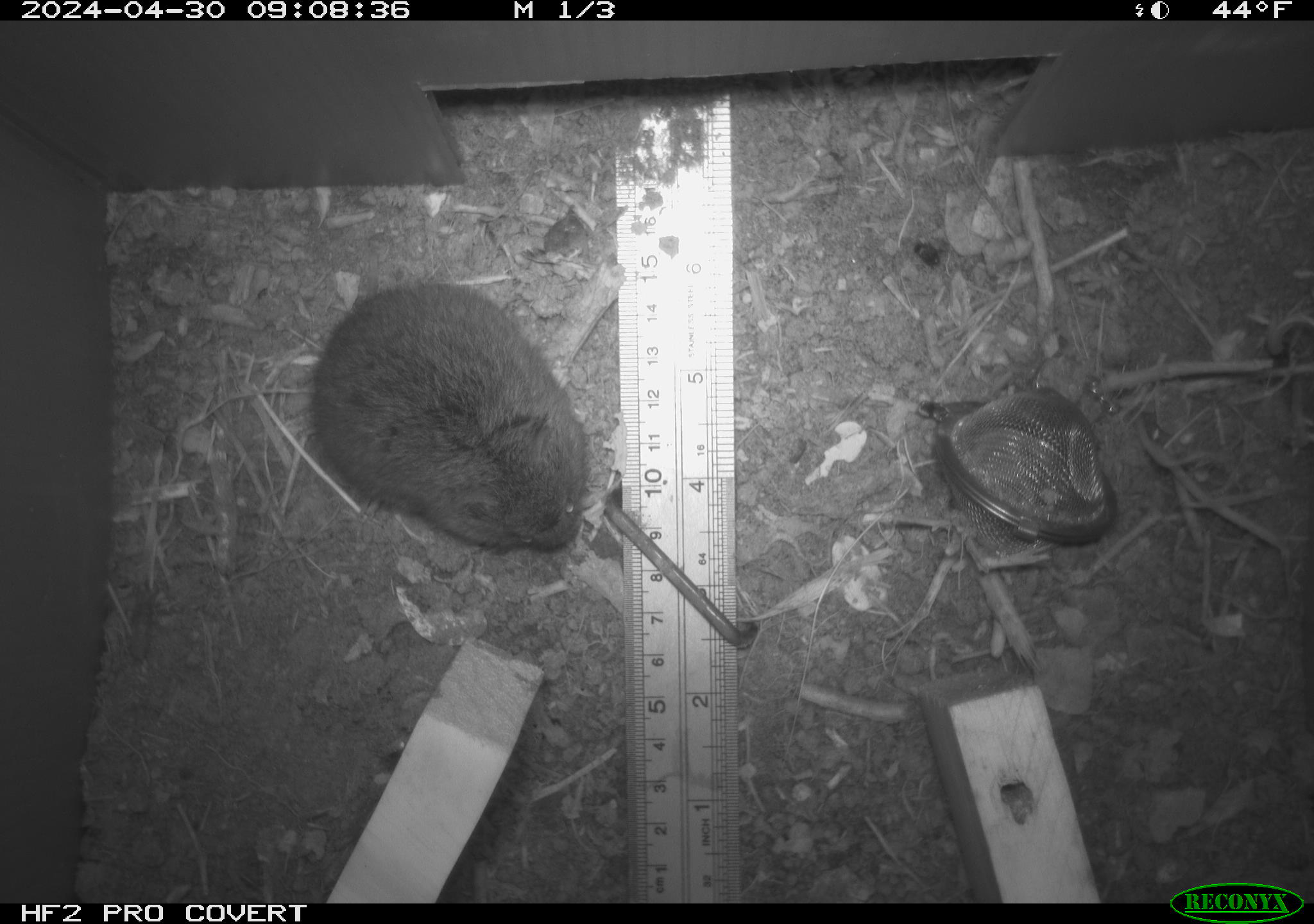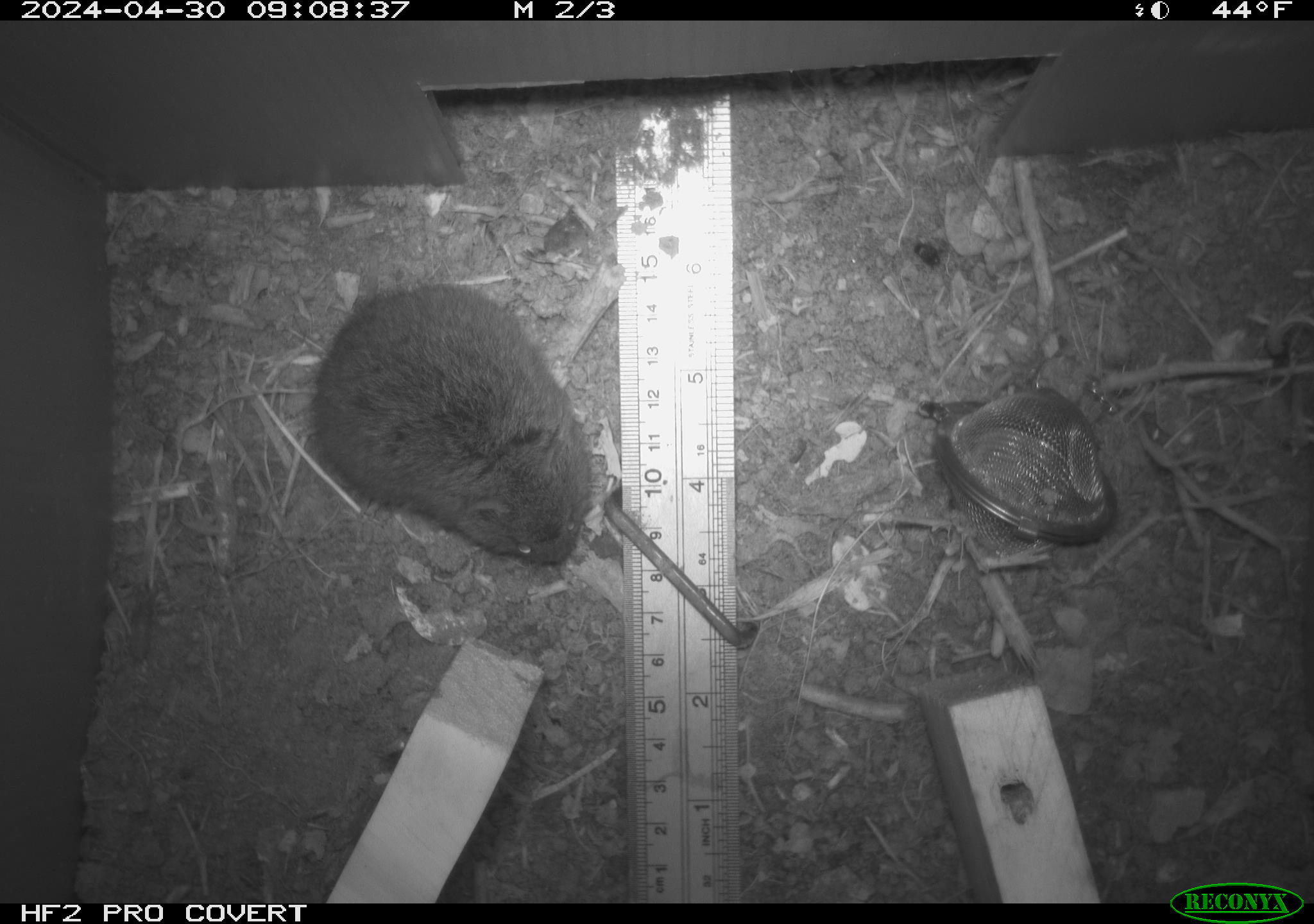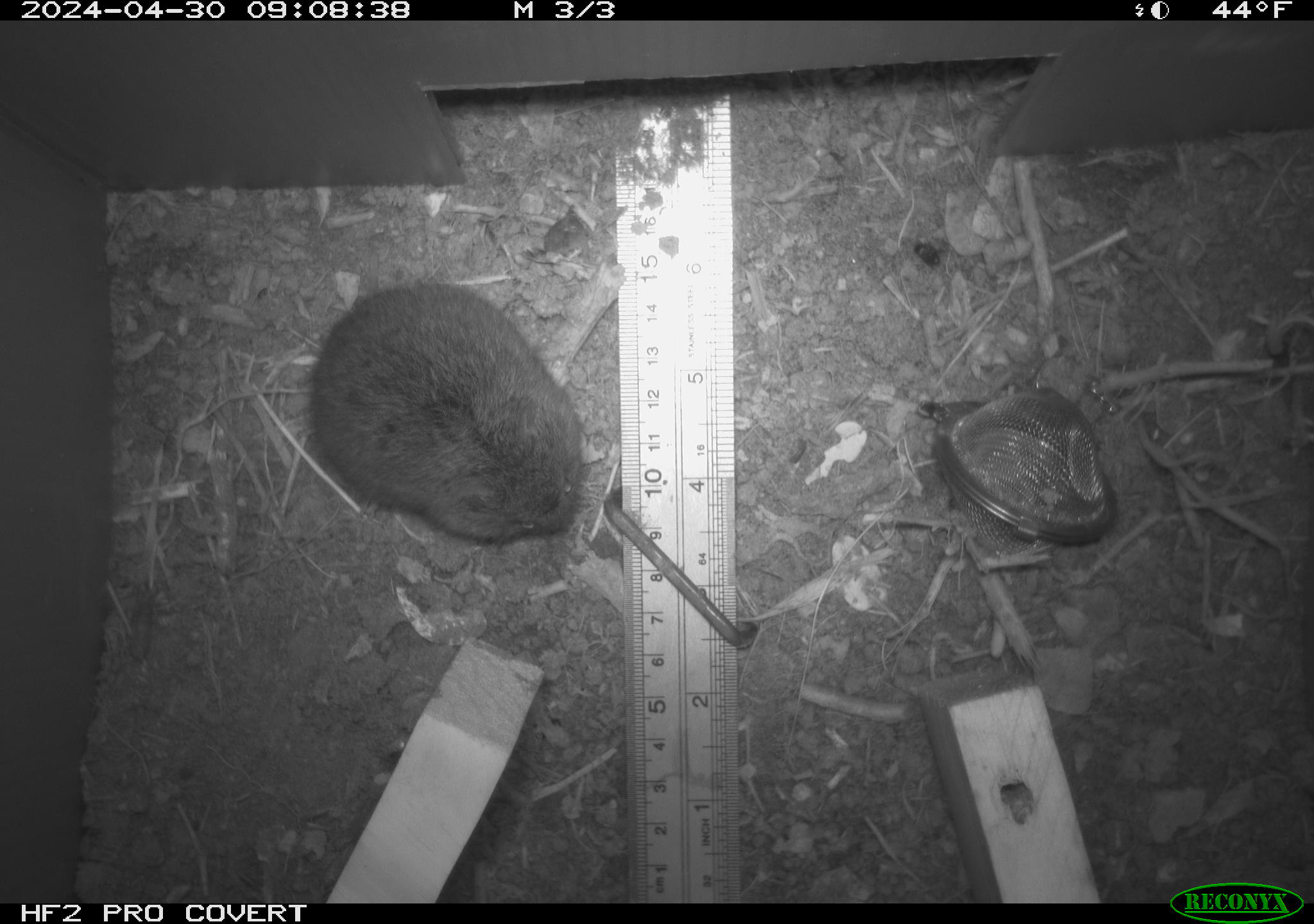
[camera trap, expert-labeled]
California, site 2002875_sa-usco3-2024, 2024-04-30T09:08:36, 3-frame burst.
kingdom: Animalia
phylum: Chordata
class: Mammalia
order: Rodentia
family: Cricetidae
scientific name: Arvicolinae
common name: voles, lemmings, and muskrats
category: arvicolinae subfamily